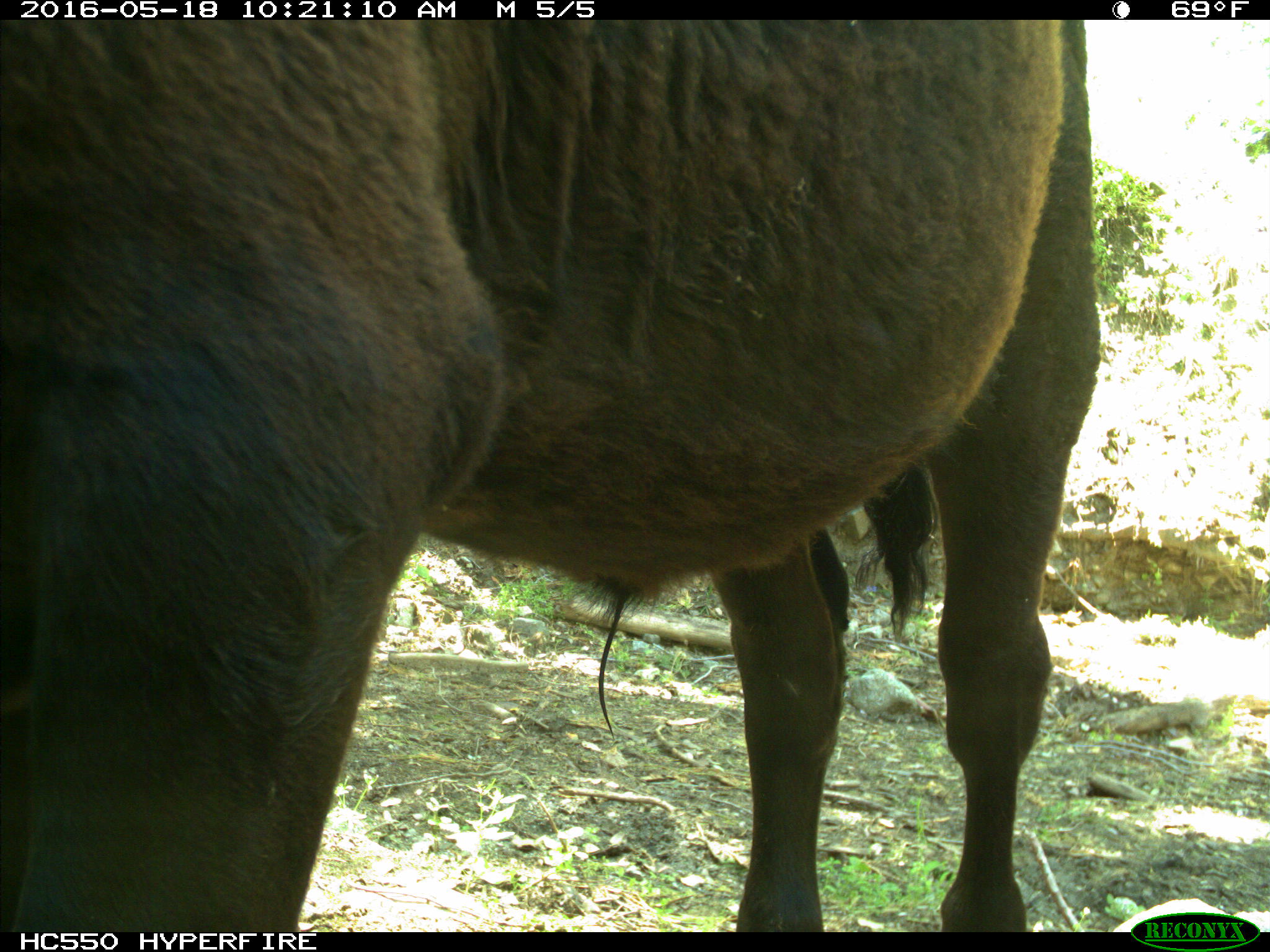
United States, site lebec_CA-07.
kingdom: Animalia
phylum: Chordata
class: Mammalia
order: Artiodactyla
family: Bovidae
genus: Bos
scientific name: Bos taurus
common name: domestic cow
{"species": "Bos taurus (domestic cow)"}